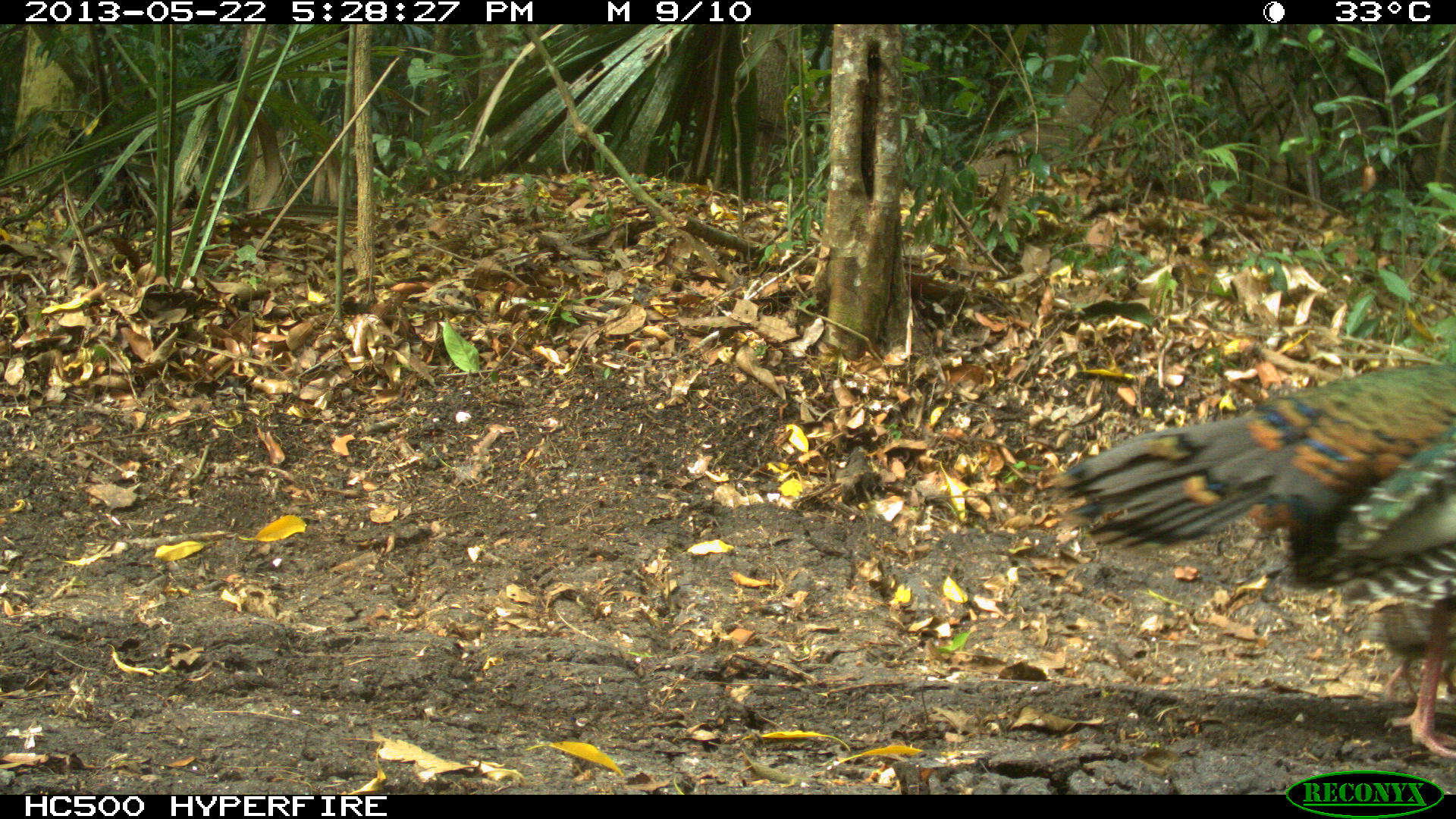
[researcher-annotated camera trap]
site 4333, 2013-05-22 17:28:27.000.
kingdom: Animalia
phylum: Chordata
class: Aves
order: Galliformes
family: Phasianidae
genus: Meleagris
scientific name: Meleagris ocellata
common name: ocellated turkey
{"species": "Meleagris ocellata (ocellated turkey)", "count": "6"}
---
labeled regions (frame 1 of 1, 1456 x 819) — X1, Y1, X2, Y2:
meleagris ocellata: 1050, 359, 1456, 760